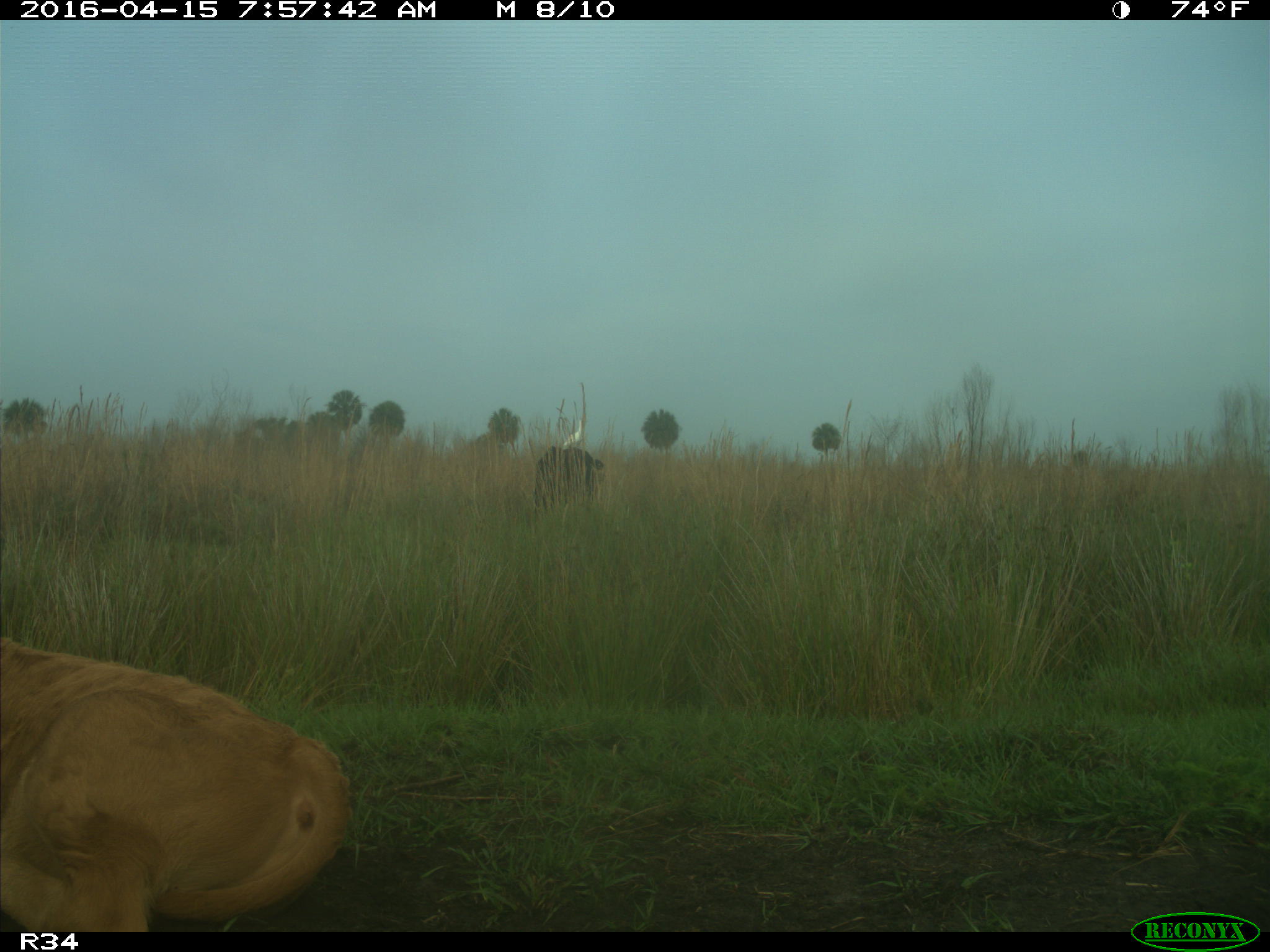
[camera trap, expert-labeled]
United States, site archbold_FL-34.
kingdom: Animalia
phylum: Chordata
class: Mammalia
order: Artiodactyla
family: Bovidae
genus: Bos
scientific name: Bos taurus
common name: domestic cow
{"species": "Bos taurus (domestic cow)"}